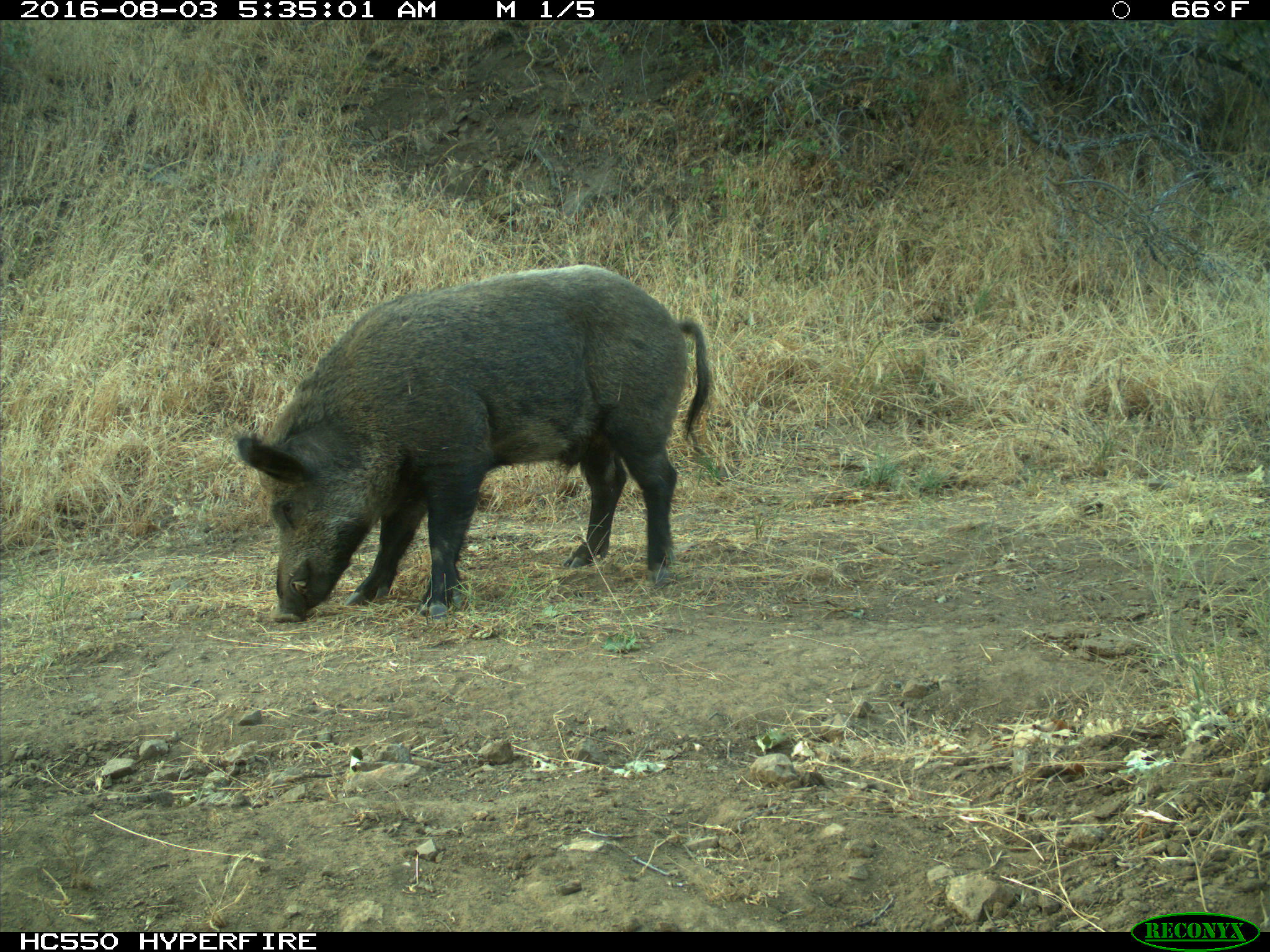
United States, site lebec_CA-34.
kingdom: Animalia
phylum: Chordata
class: Mammalia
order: Artiodactyla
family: Suidae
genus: Sus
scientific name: Sus scrofa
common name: wild boar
Sus scrofa (wild boar).